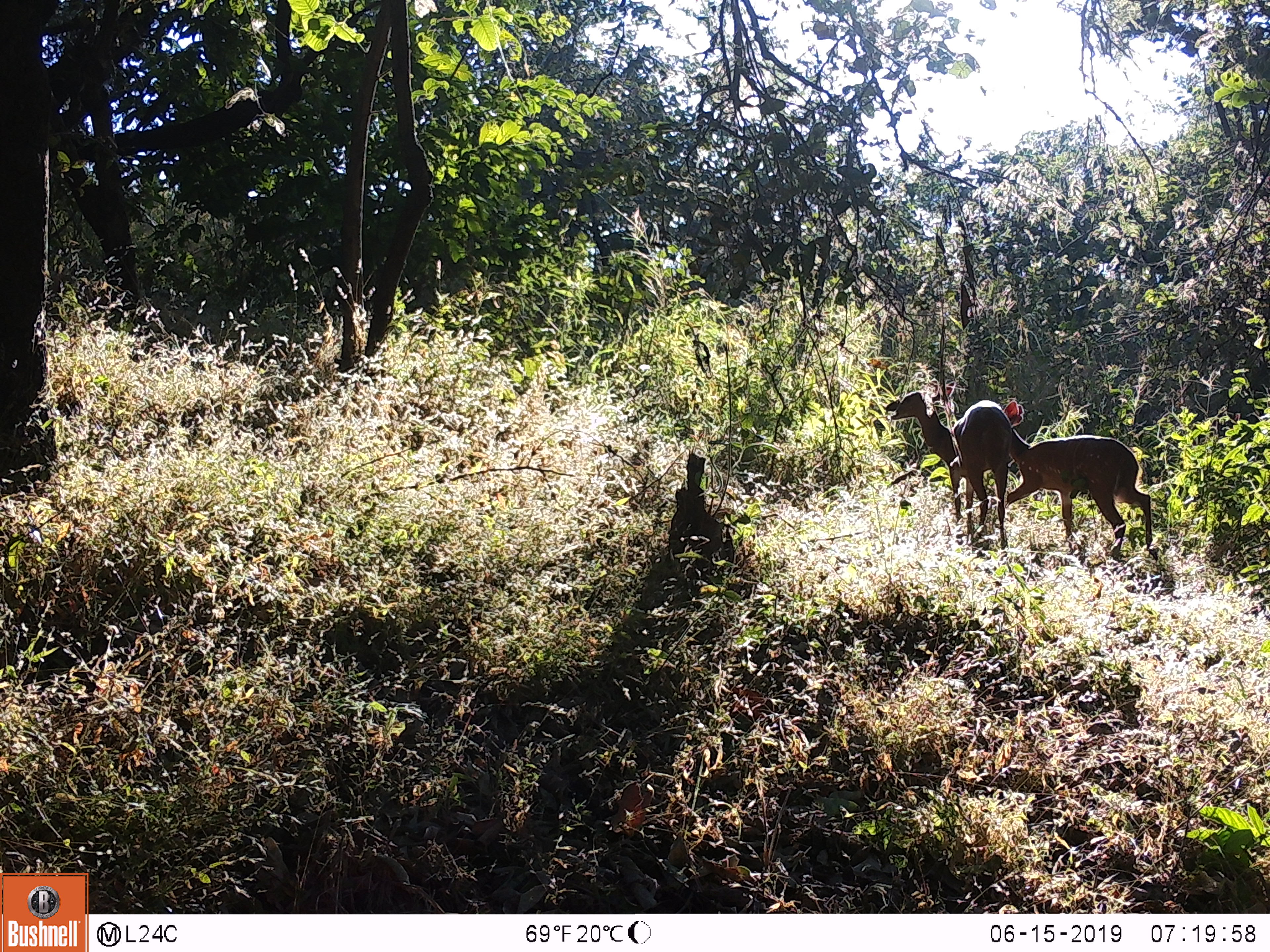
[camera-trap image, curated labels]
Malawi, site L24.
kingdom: Animalia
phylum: Chordata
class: Mammalia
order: Artiodactyla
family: Bovidae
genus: Tragelaphus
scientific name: Tragelaphus sylvaticus sylvaticus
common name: cape bushbuck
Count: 2.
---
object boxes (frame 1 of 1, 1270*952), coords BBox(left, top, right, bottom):
cape bushbuck: BBox(994, 401, 1166, 569); BBox(879, 372, 1012, 553)